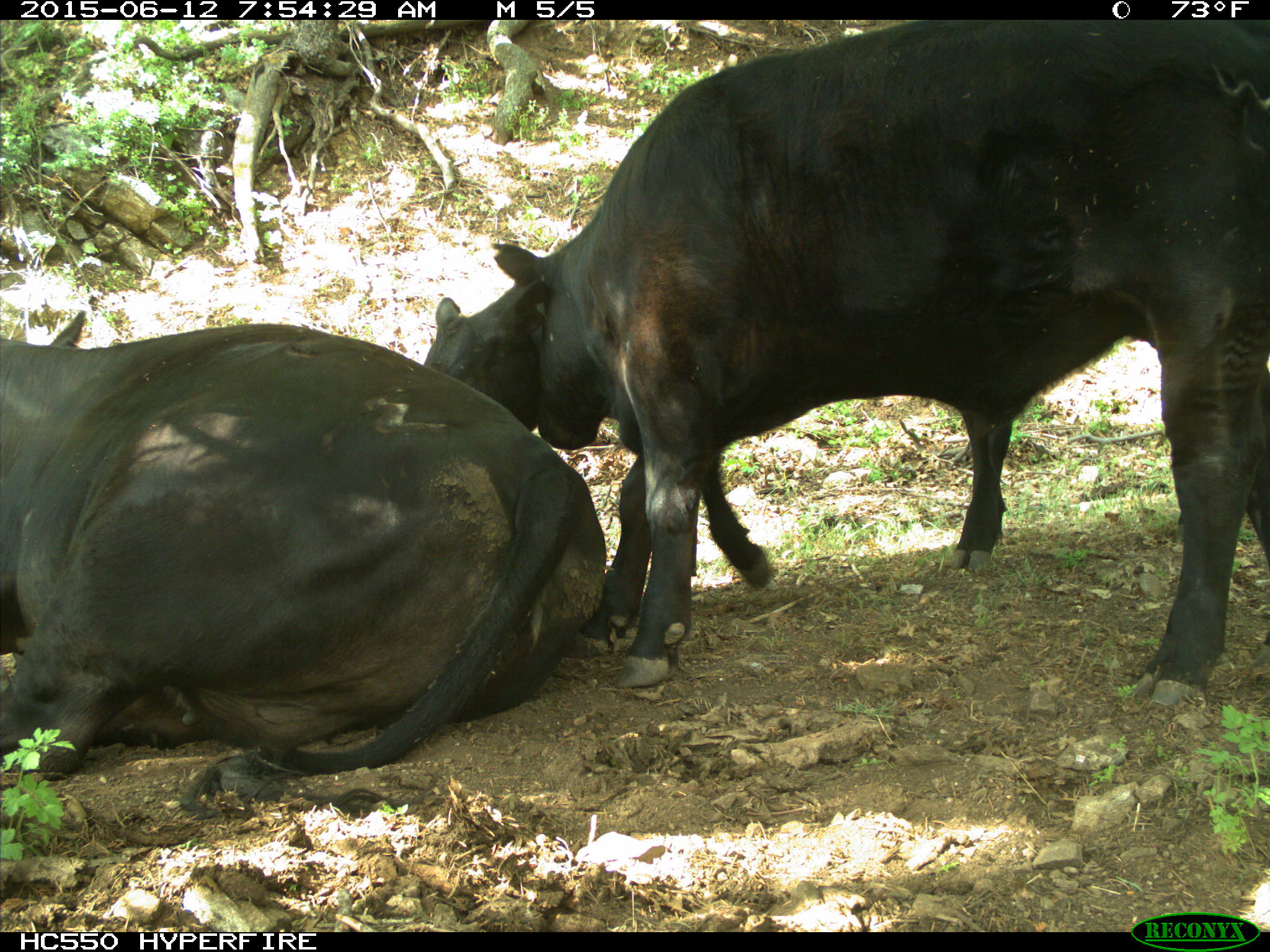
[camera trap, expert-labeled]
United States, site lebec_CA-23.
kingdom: Animalia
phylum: Chordata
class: Mammalia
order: Artiodactyla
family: Bovidae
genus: Bos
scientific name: Bos taurus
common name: domestic cow